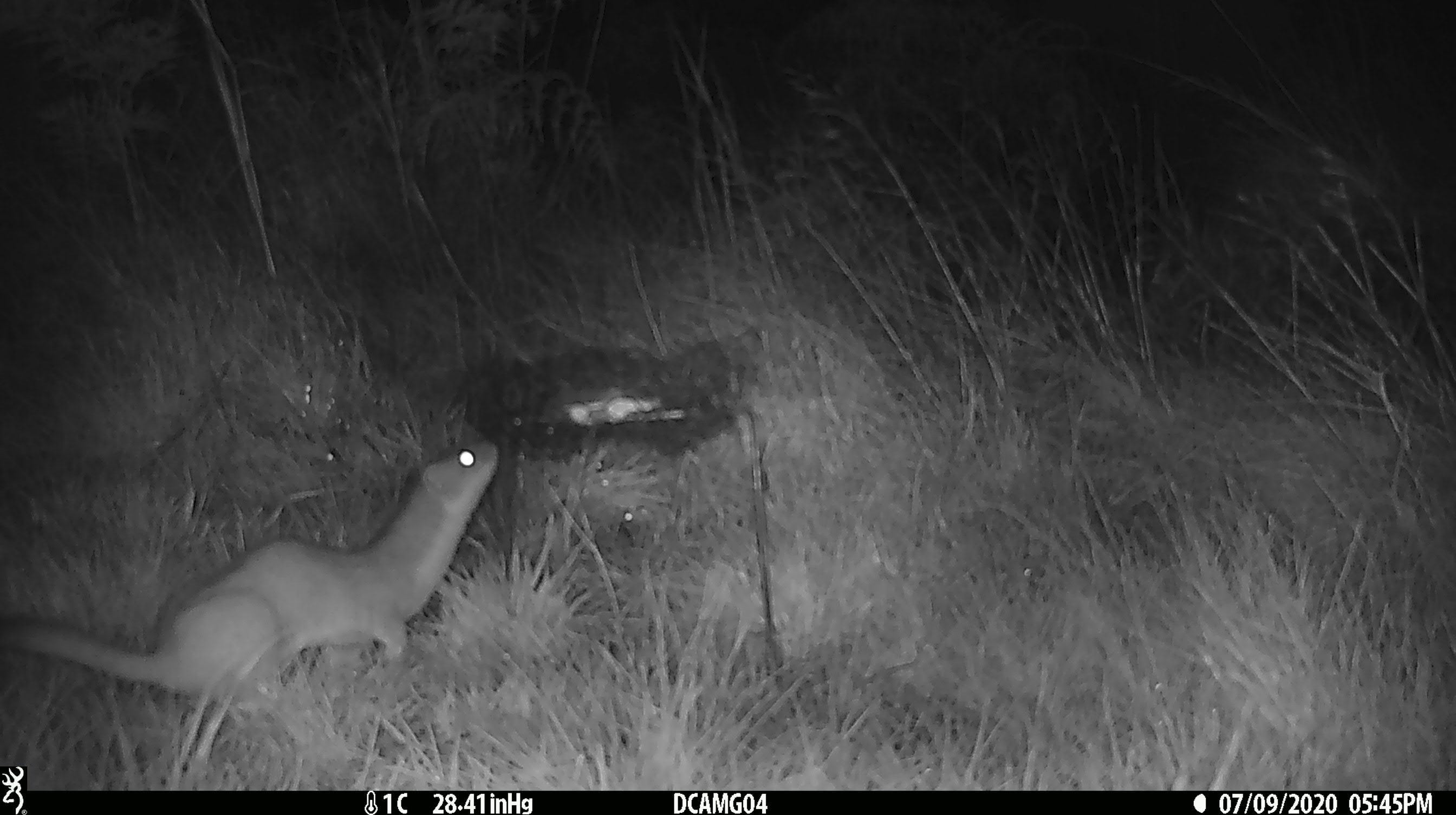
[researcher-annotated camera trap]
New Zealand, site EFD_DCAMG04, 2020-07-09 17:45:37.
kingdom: Animalia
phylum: Chordata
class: Mammalia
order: Carnivora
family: Mustelidae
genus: Mustela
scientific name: Mustela erminea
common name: stoat